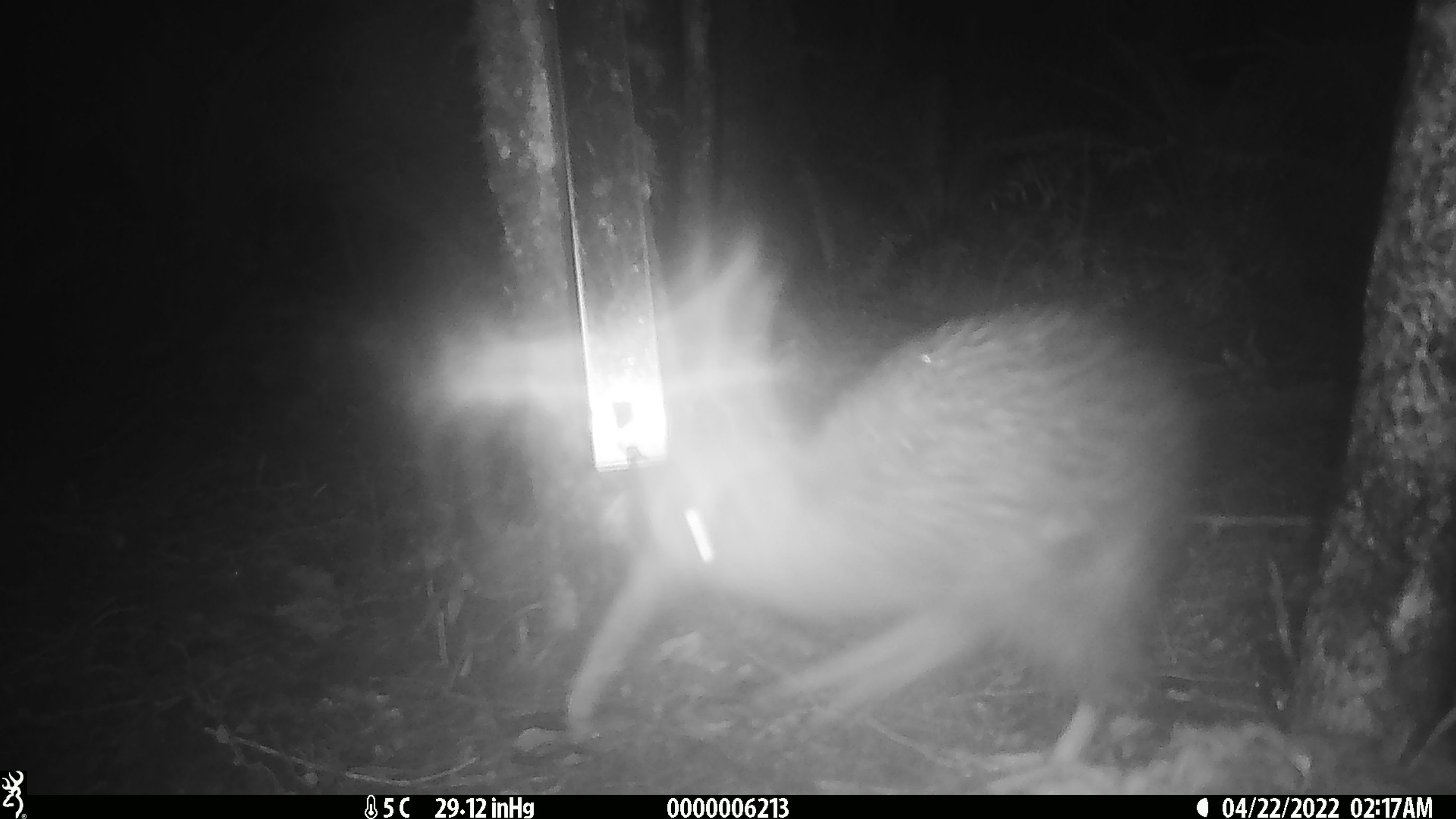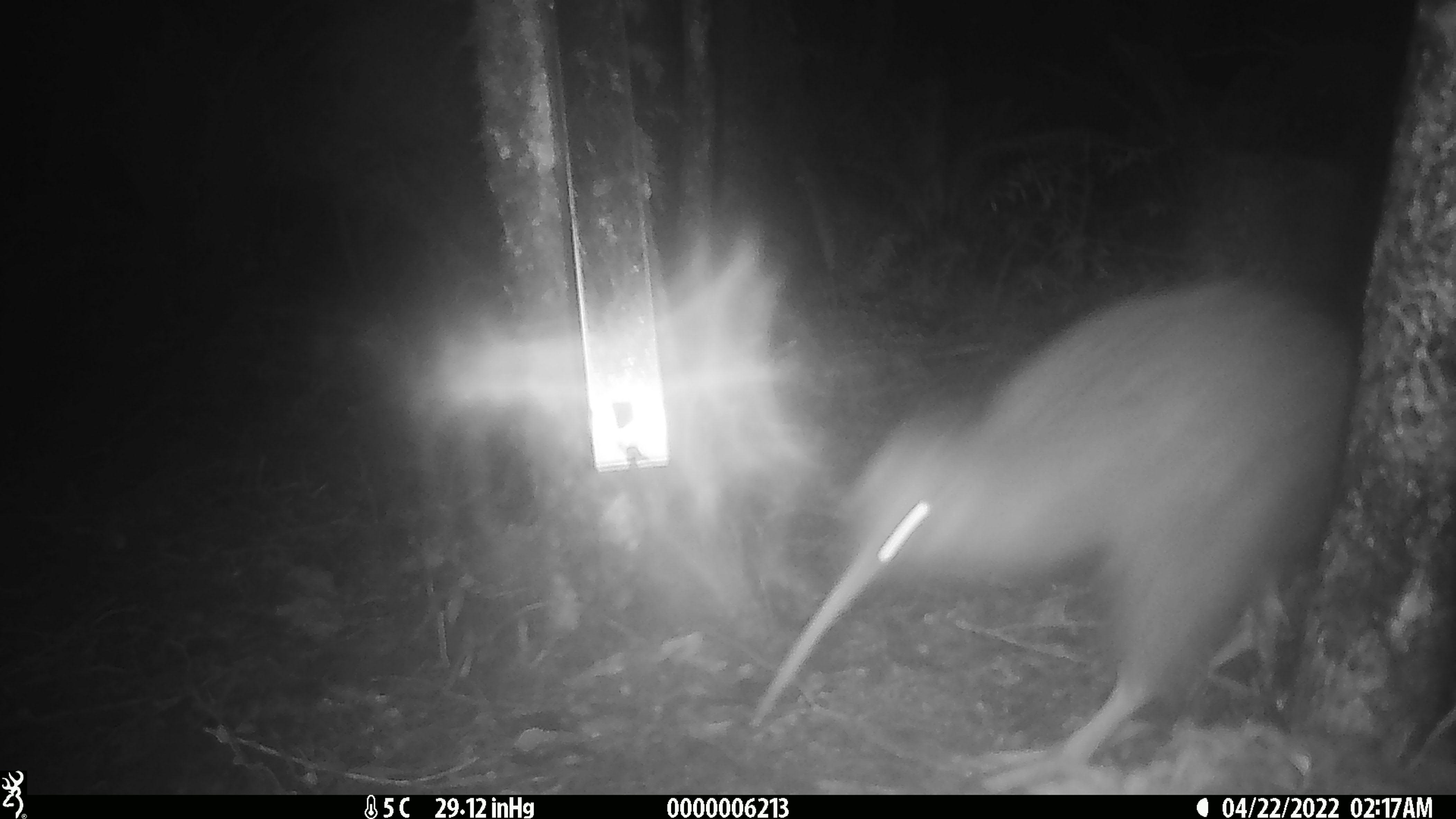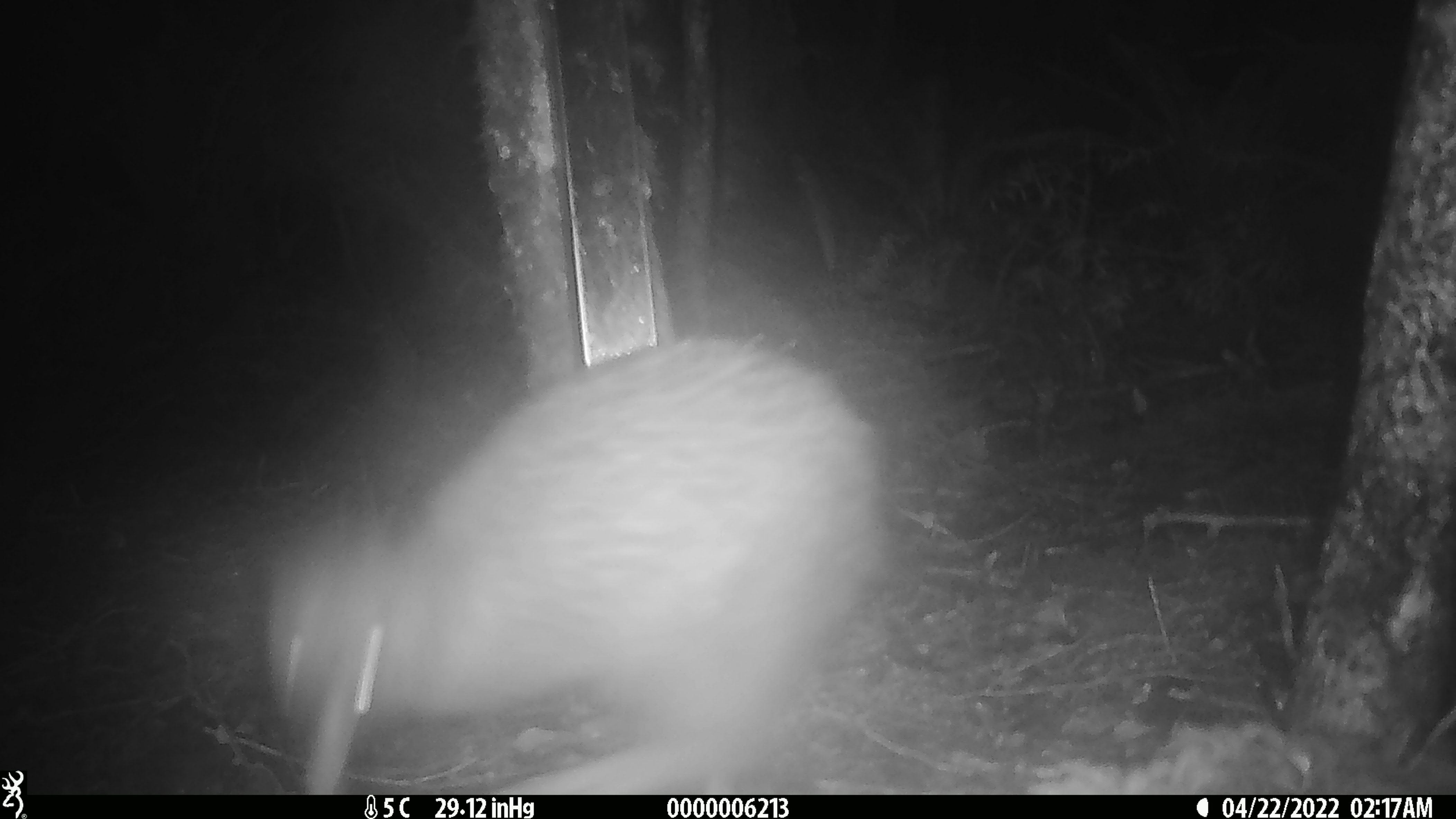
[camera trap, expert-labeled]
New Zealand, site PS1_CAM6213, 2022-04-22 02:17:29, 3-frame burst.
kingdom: Animalia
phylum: Chordata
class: Aves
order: Apterygiformes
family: Apterygidae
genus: Apteryx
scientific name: Apteryx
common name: kiwi